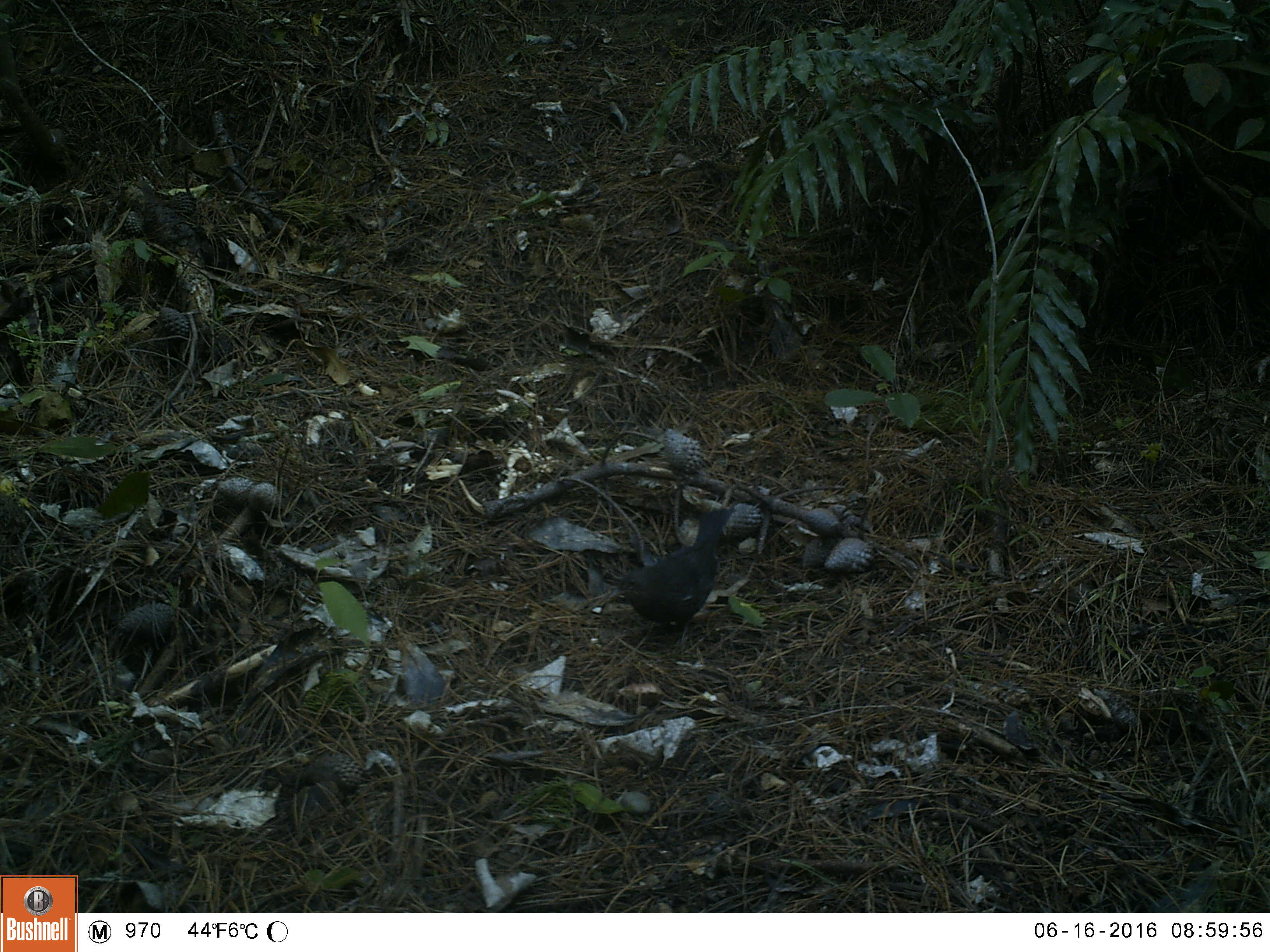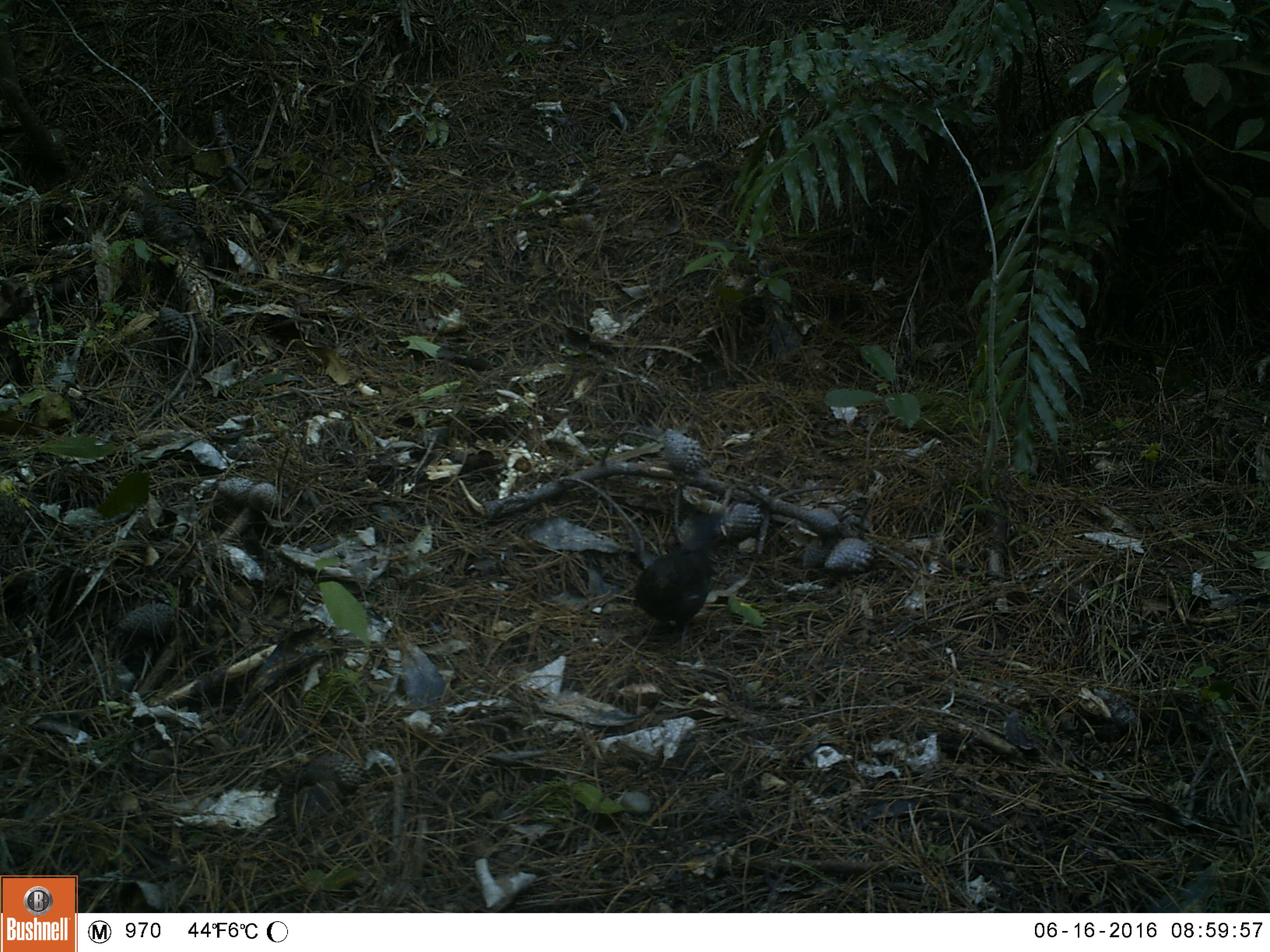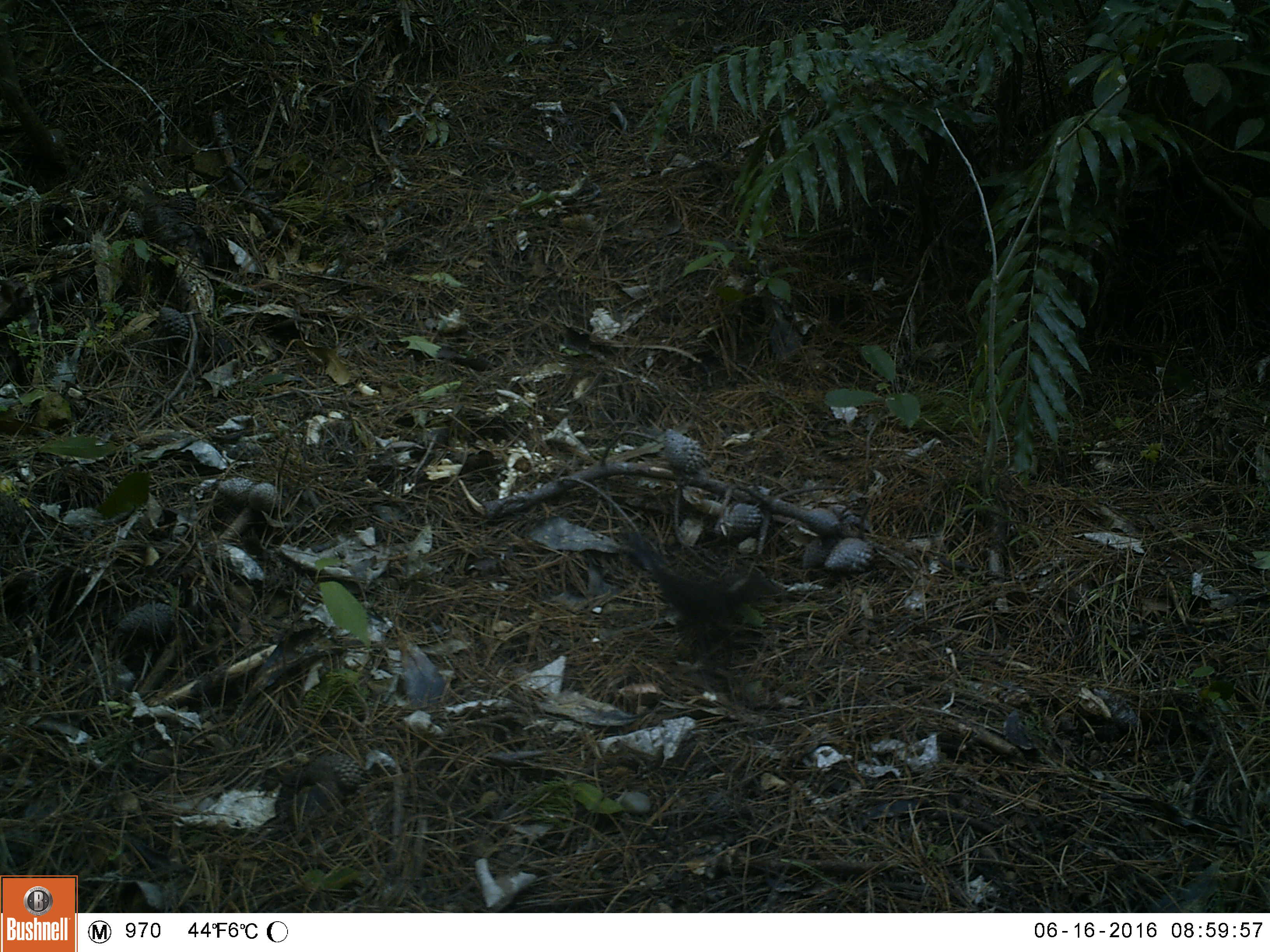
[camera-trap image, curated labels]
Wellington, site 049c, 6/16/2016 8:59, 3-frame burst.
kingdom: Animalia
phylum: Chordata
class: Aves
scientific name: Aves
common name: bird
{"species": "bird (Aves)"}